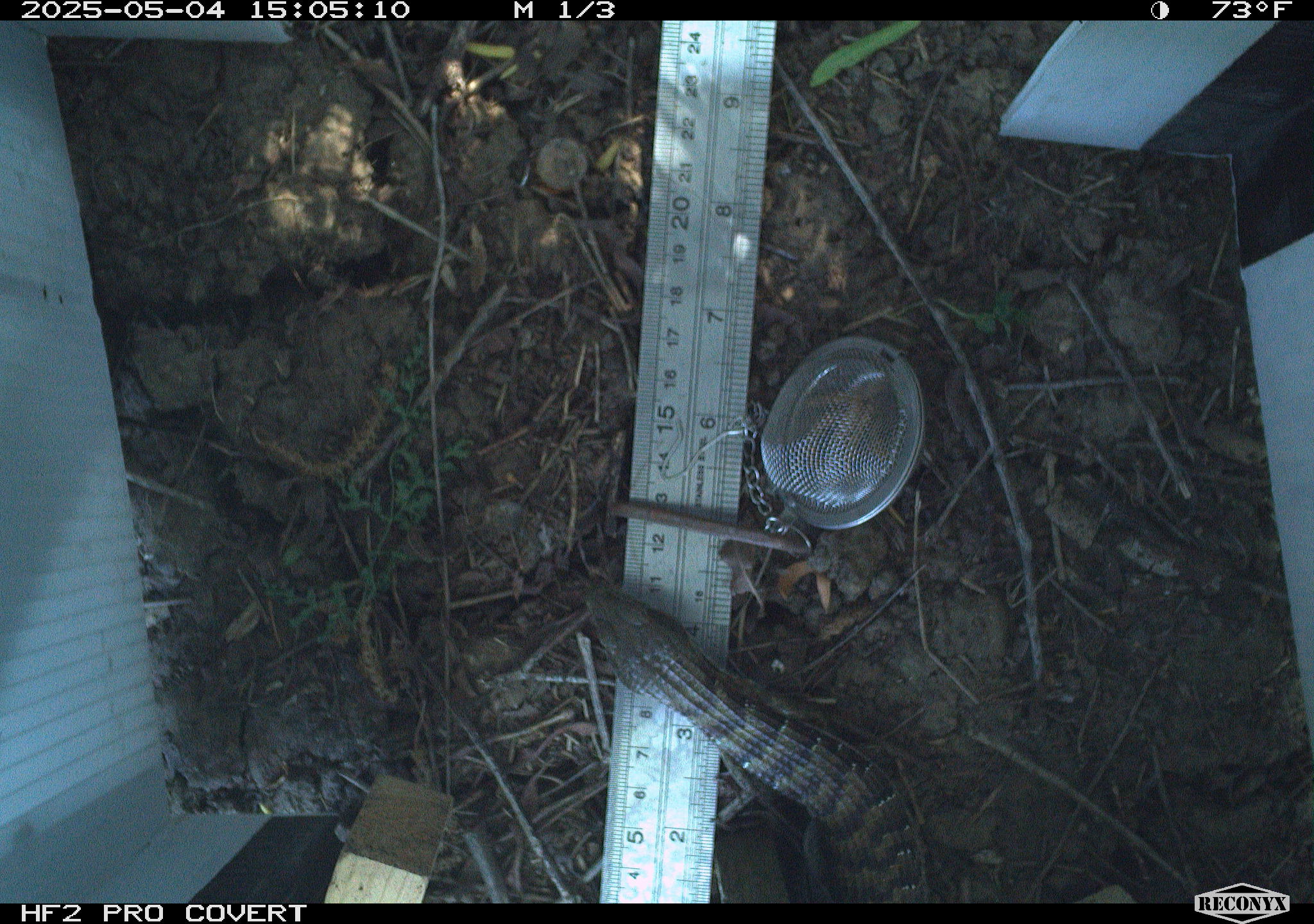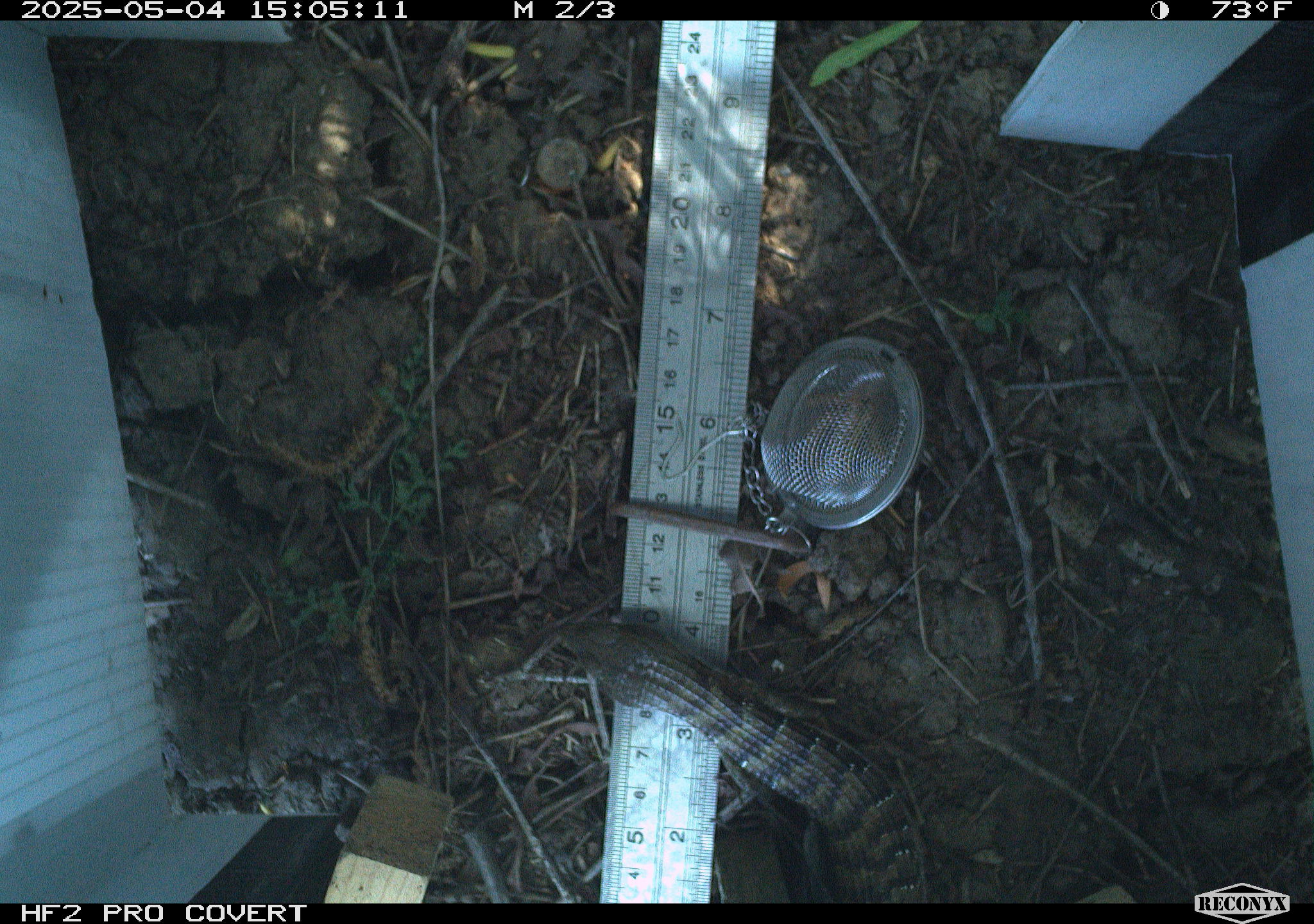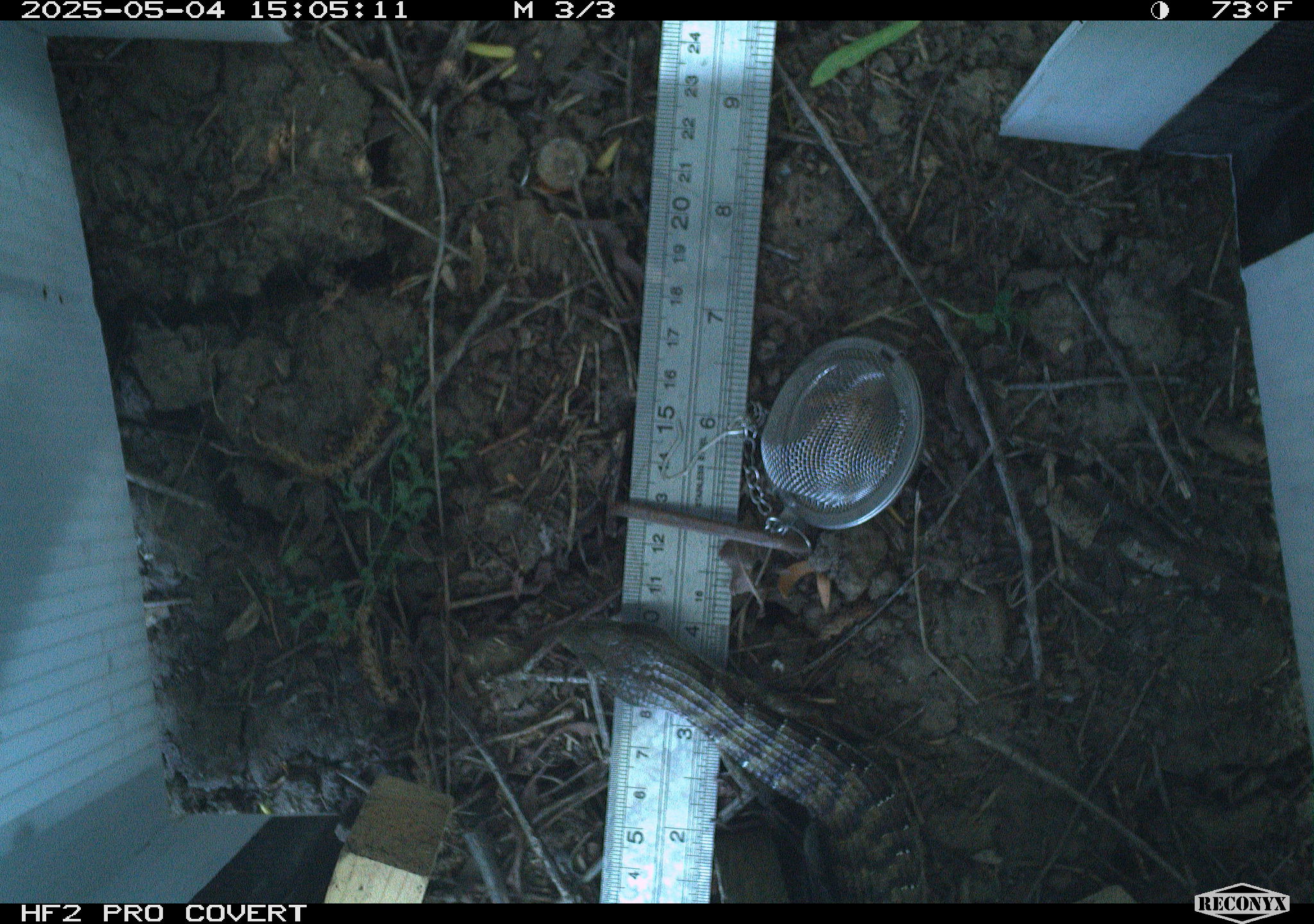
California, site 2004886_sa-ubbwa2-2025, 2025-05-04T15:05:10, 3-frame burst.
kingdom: Animalia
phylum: Chordata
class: Reptilia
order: Squamata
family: Anguidae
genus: Elgaria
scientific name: Elgaria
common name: alligator lizards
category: elgaria species